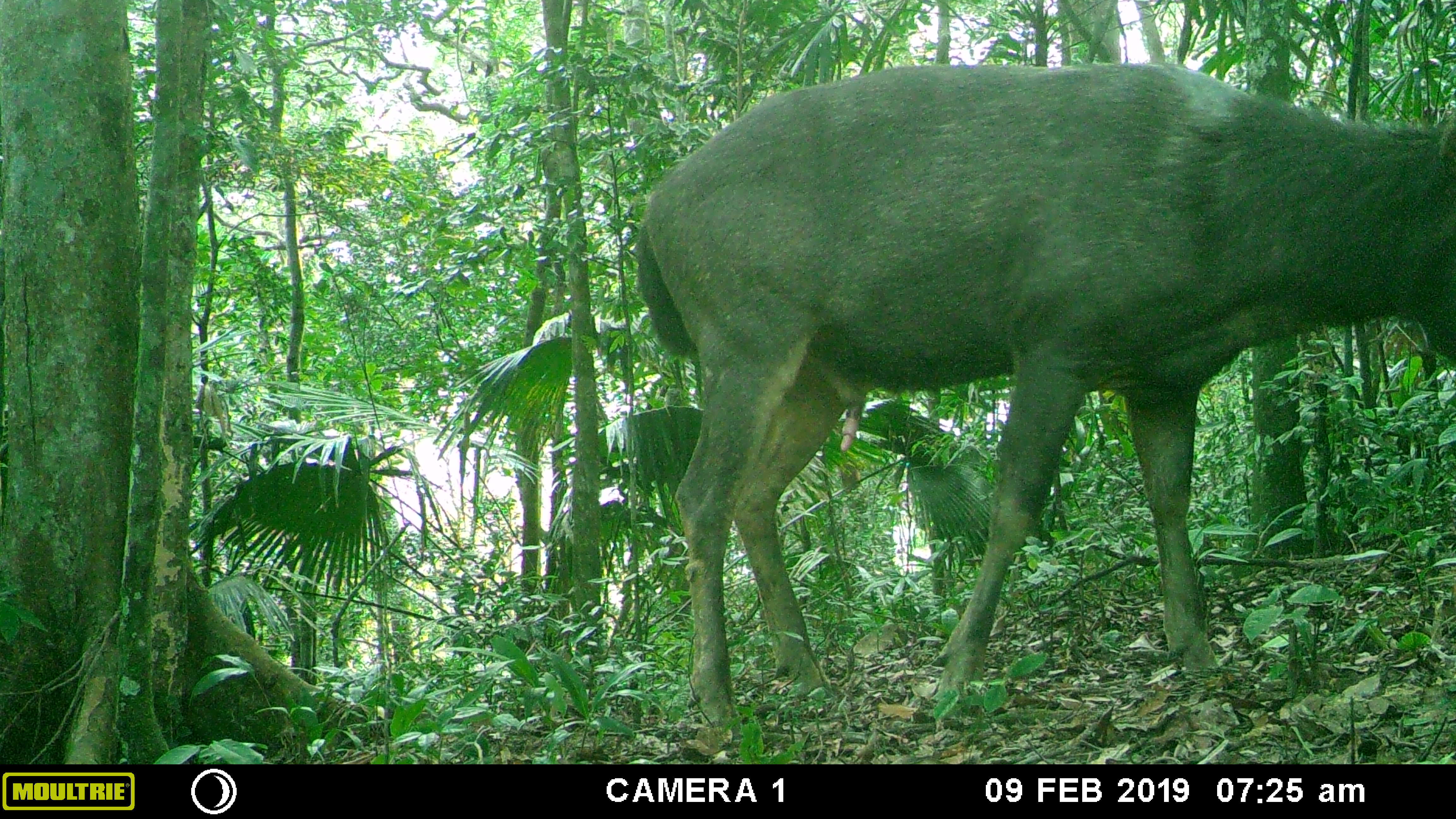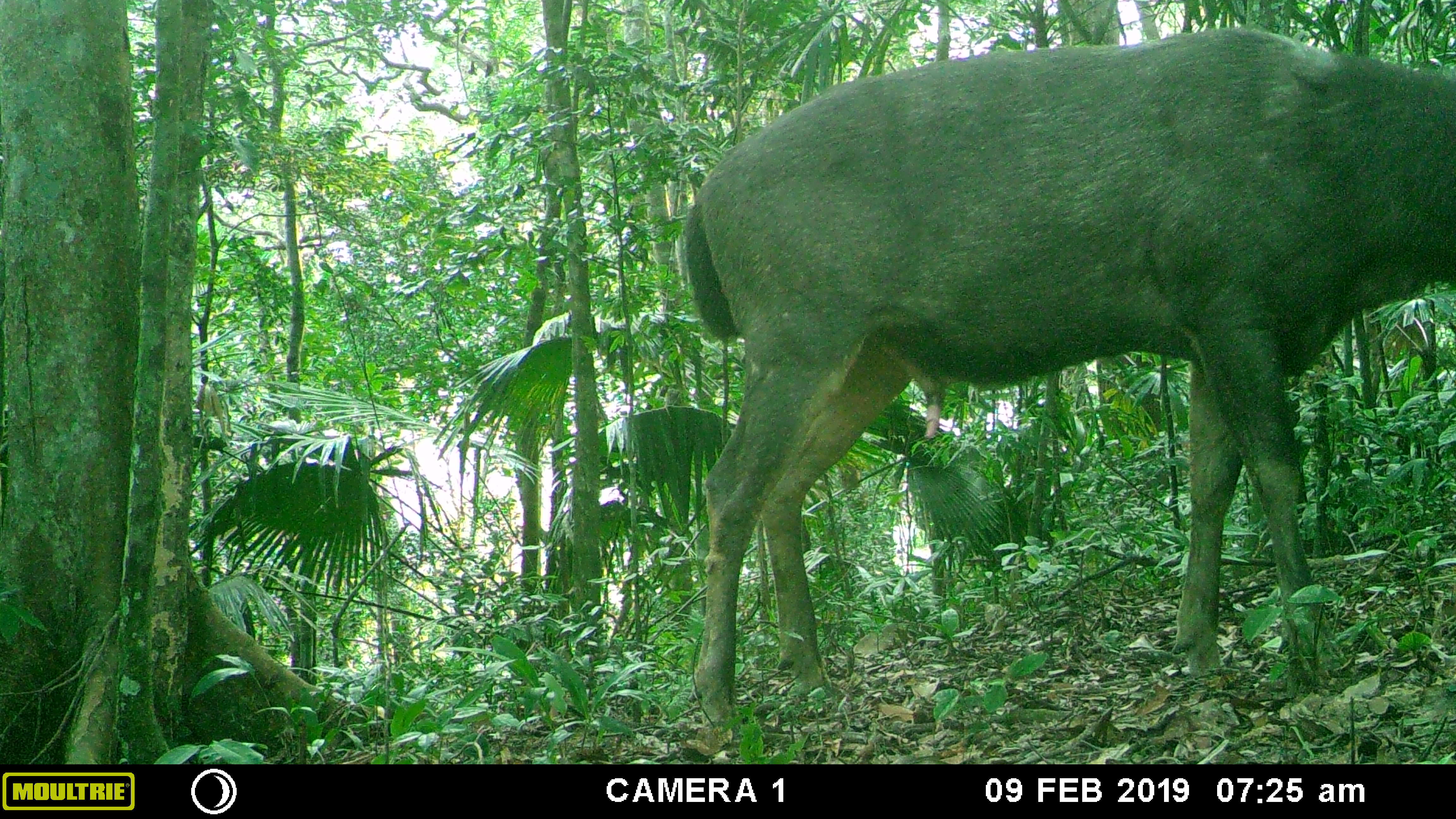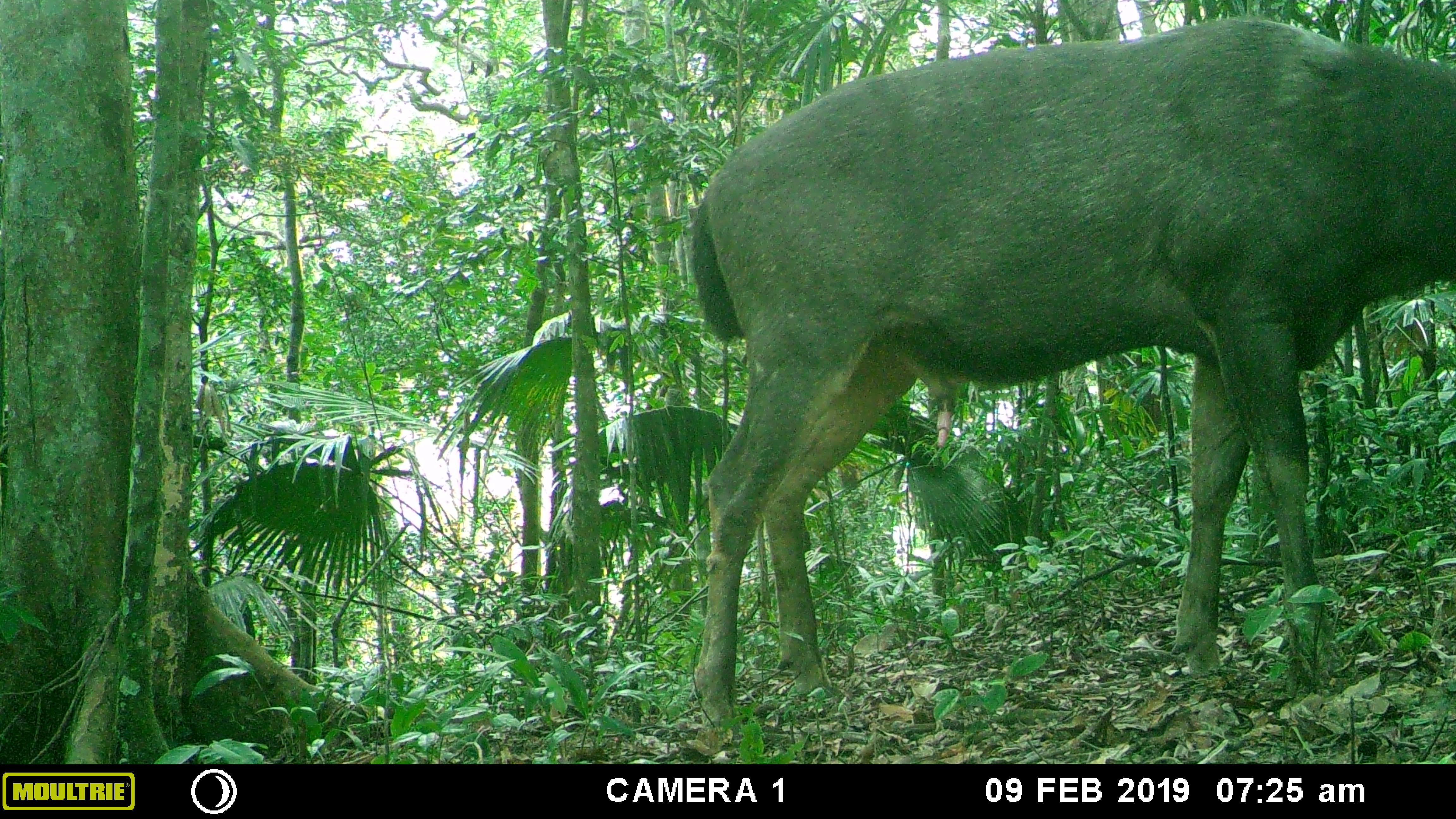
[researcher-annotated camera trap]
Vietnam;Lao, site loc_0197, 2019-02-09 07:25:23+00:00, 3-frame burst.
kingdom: Animalia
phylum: Chordata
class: Mammalia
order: Artiodactyla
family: Cervidae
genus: Rusa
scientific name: Rusa unicolor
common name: sambar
Sambar (Rusa unicolor). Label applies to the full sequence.